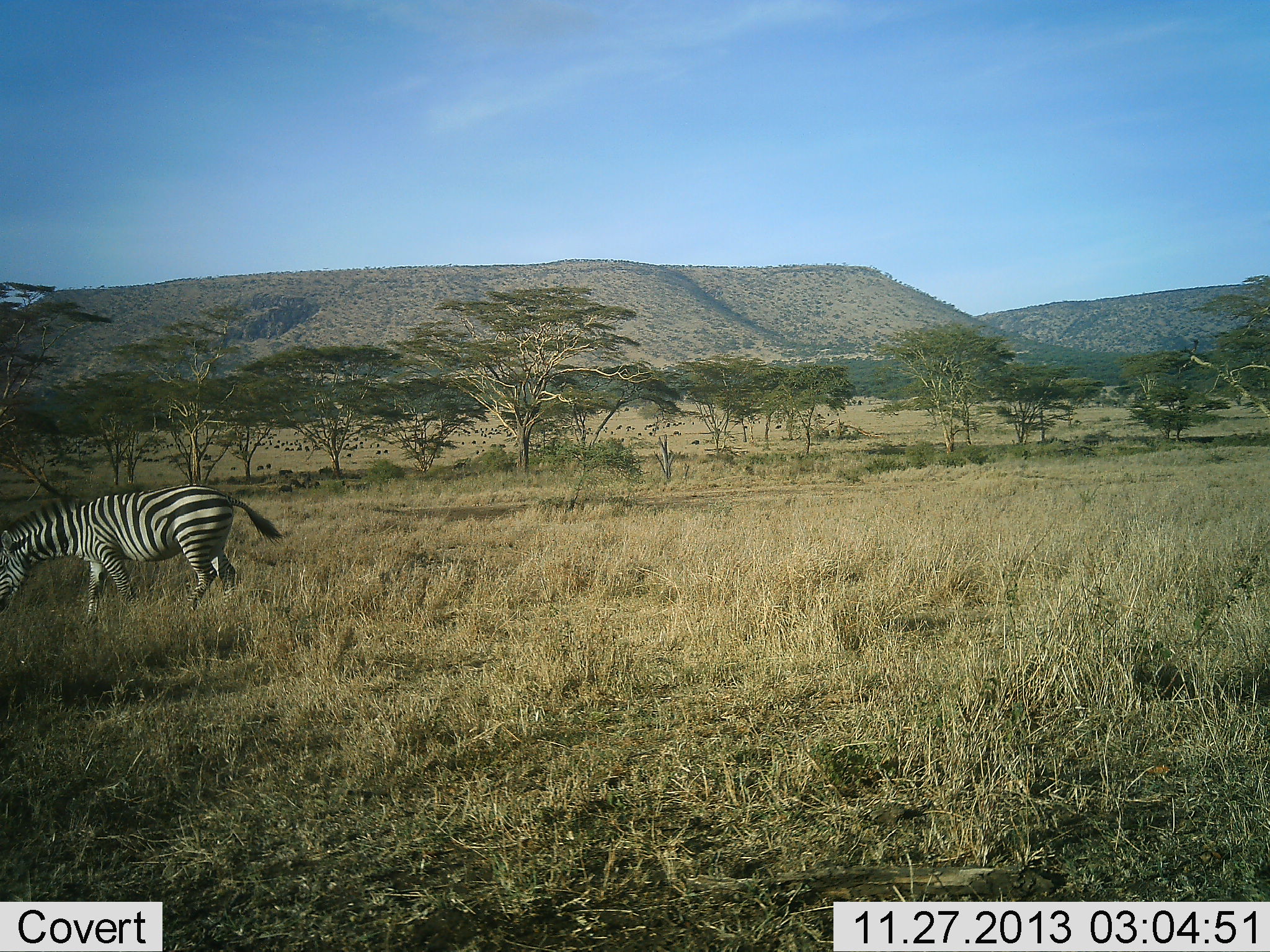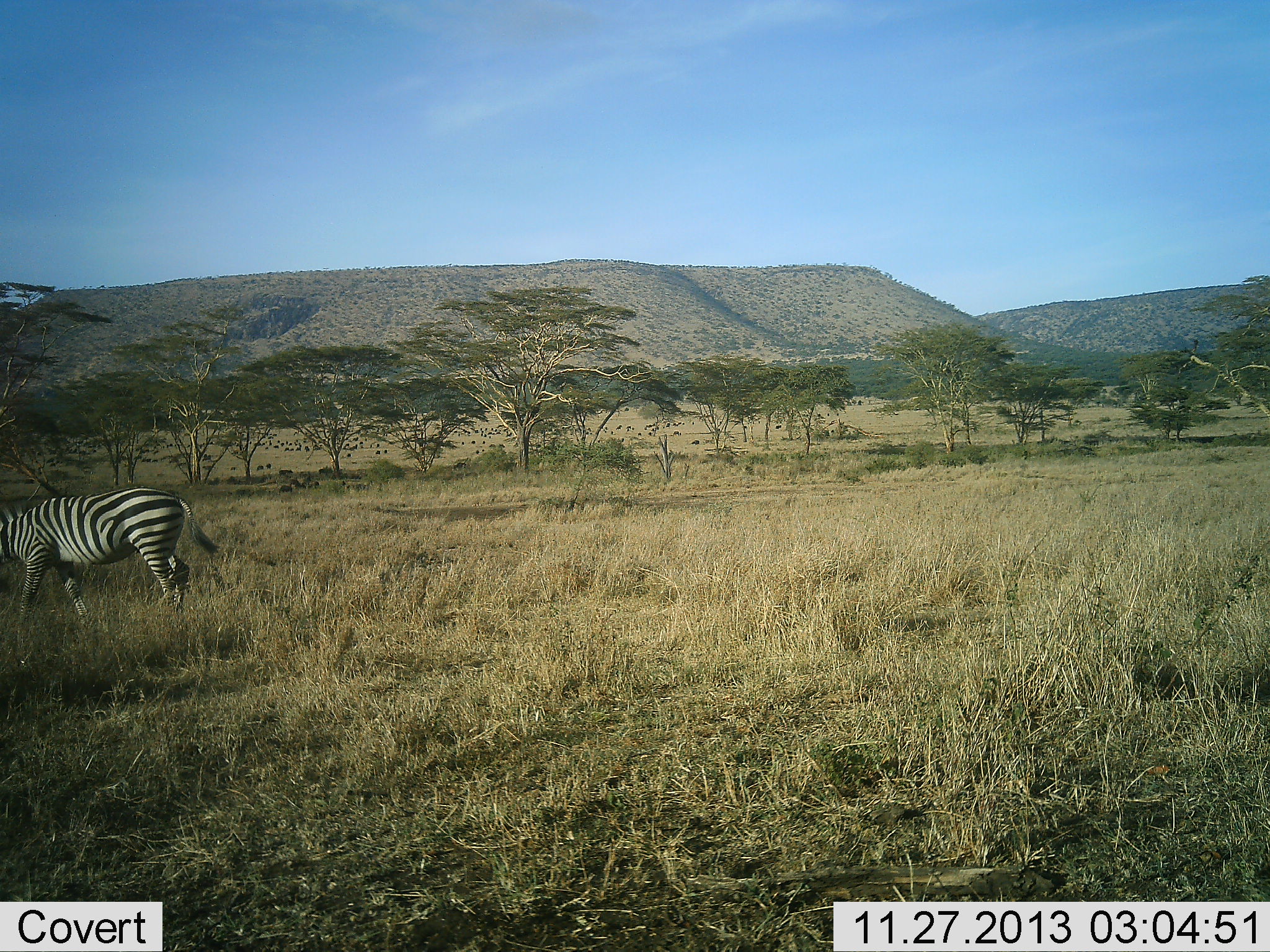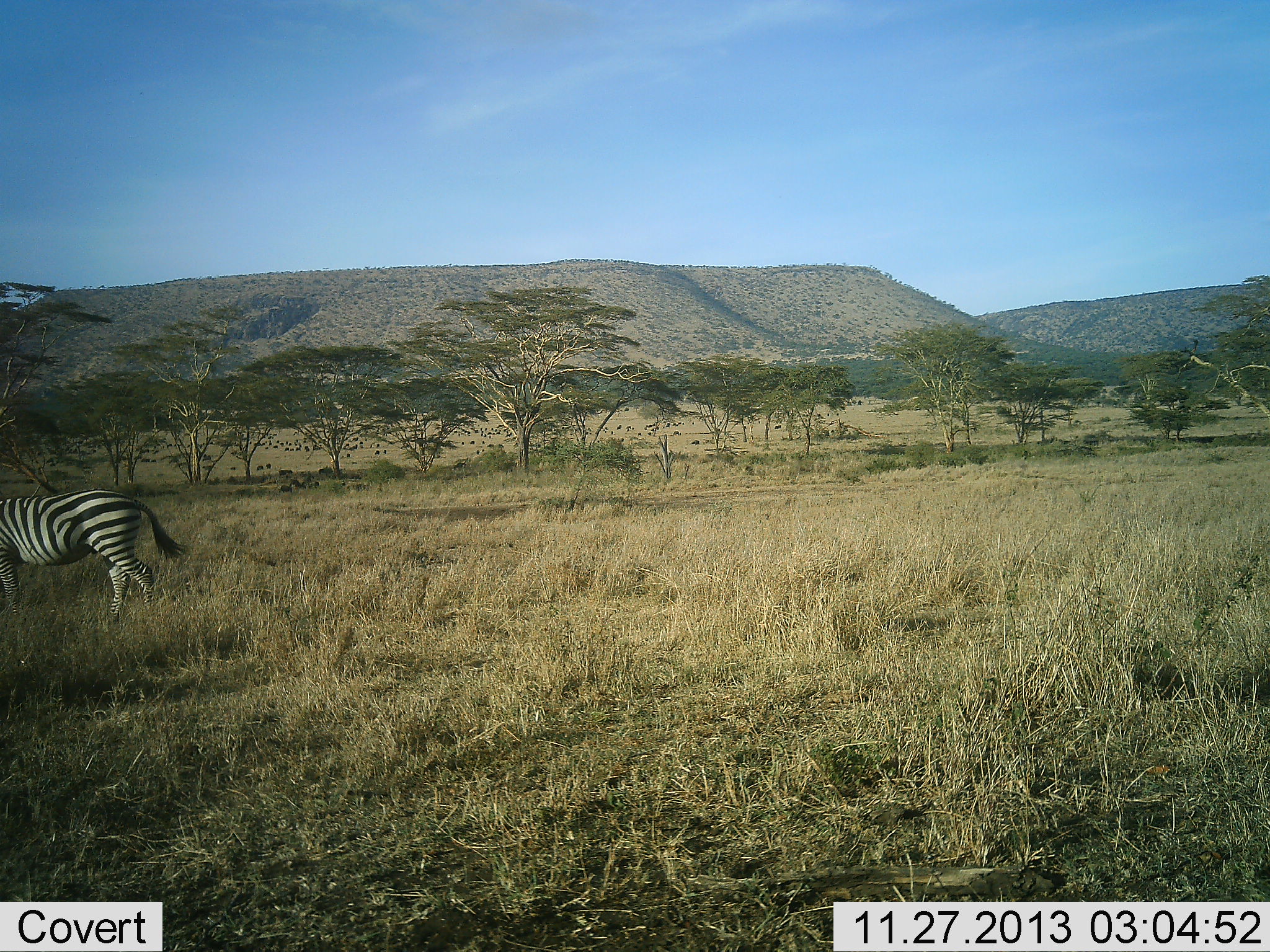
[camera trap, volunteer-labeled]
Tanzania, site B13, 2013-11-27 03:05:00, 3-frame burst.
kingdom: Animalia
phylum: Chordata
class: Mammalia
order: Perissodactyla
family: Equidae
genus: Equus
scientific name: Equus quagga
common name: plains zebra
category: zebra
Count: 1.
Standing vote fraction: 0%.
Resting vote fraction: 0%.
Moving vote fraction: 100%.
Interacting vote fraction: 0%.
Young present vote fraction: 0%.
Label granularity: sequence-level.